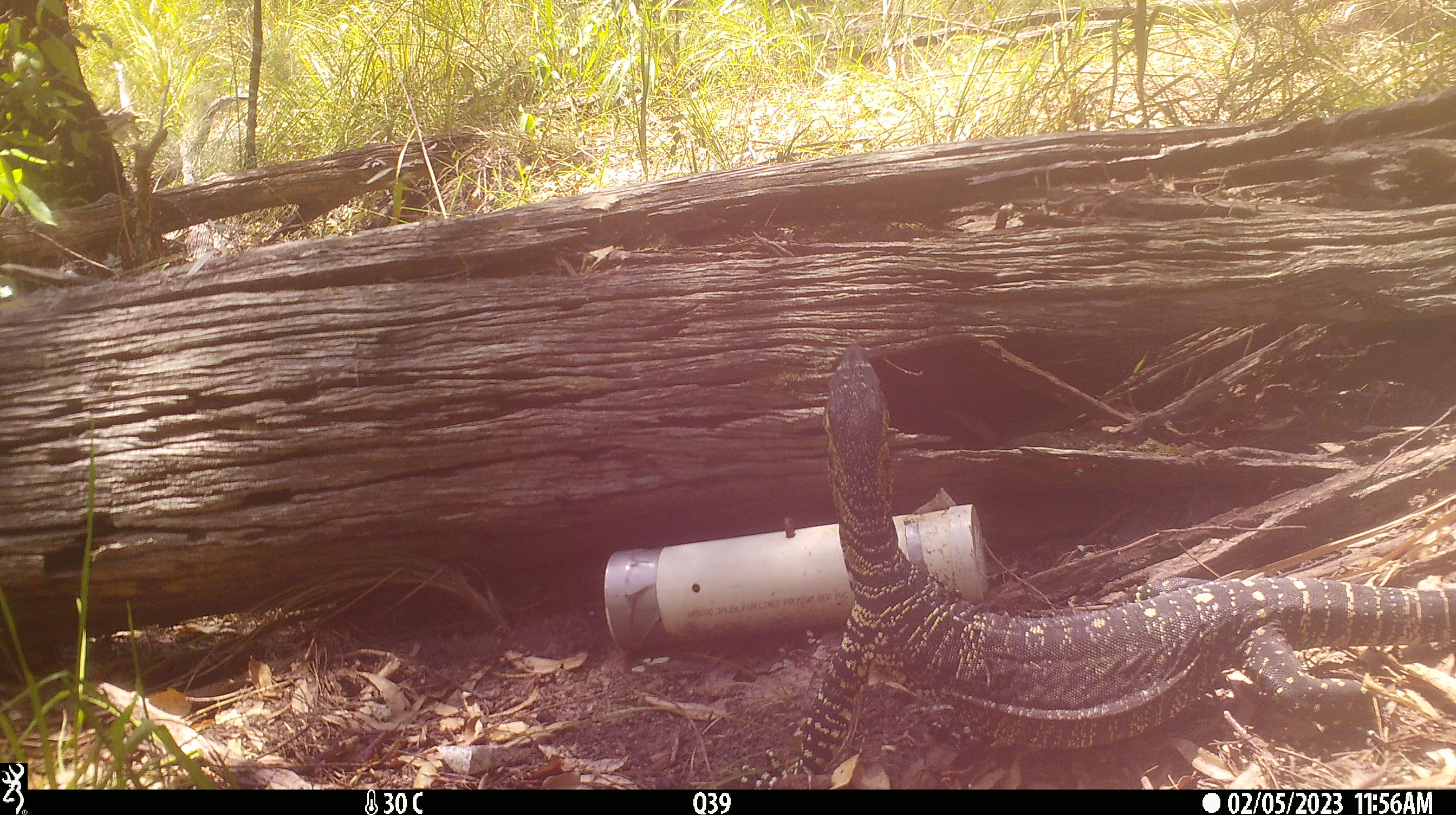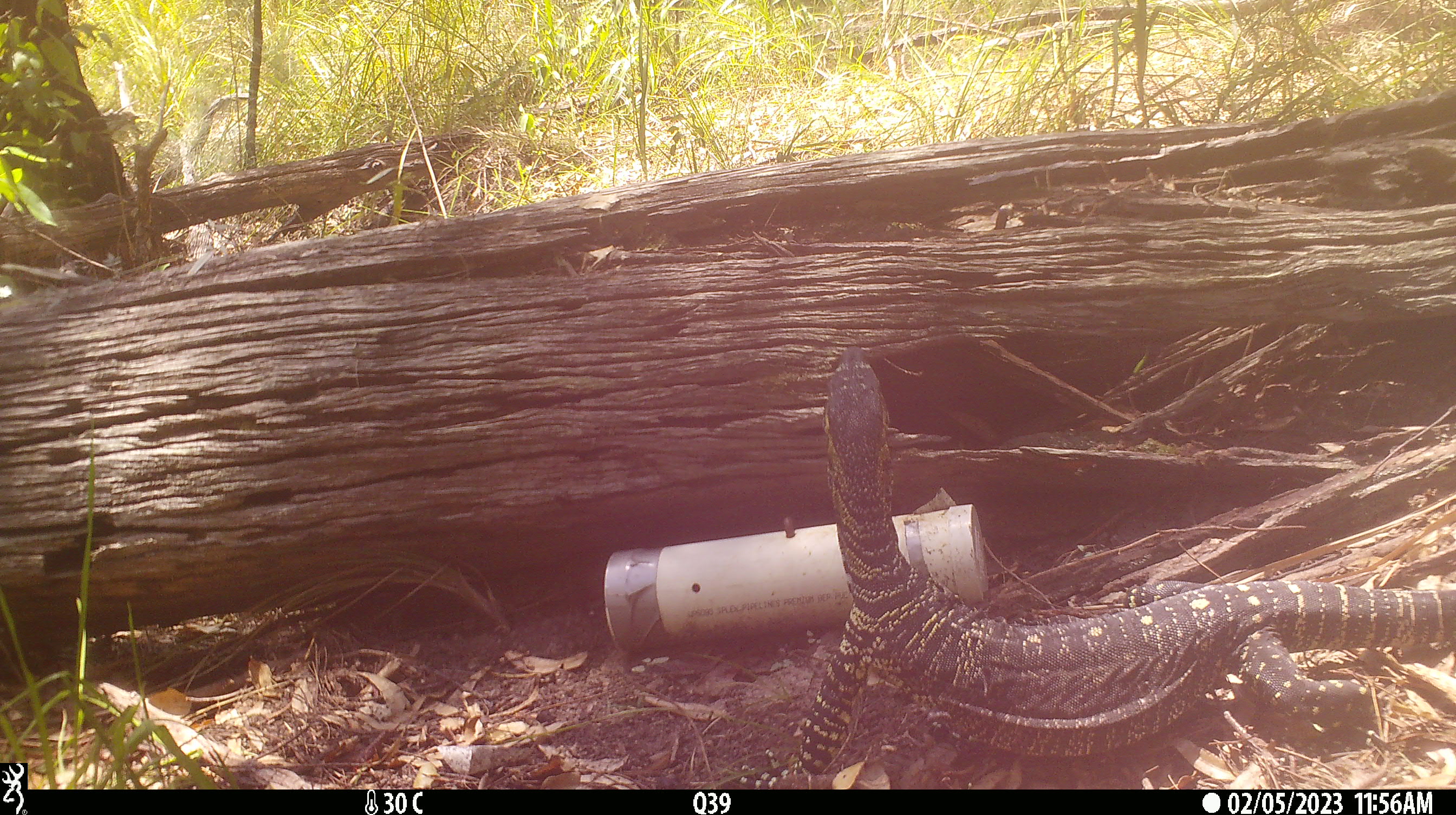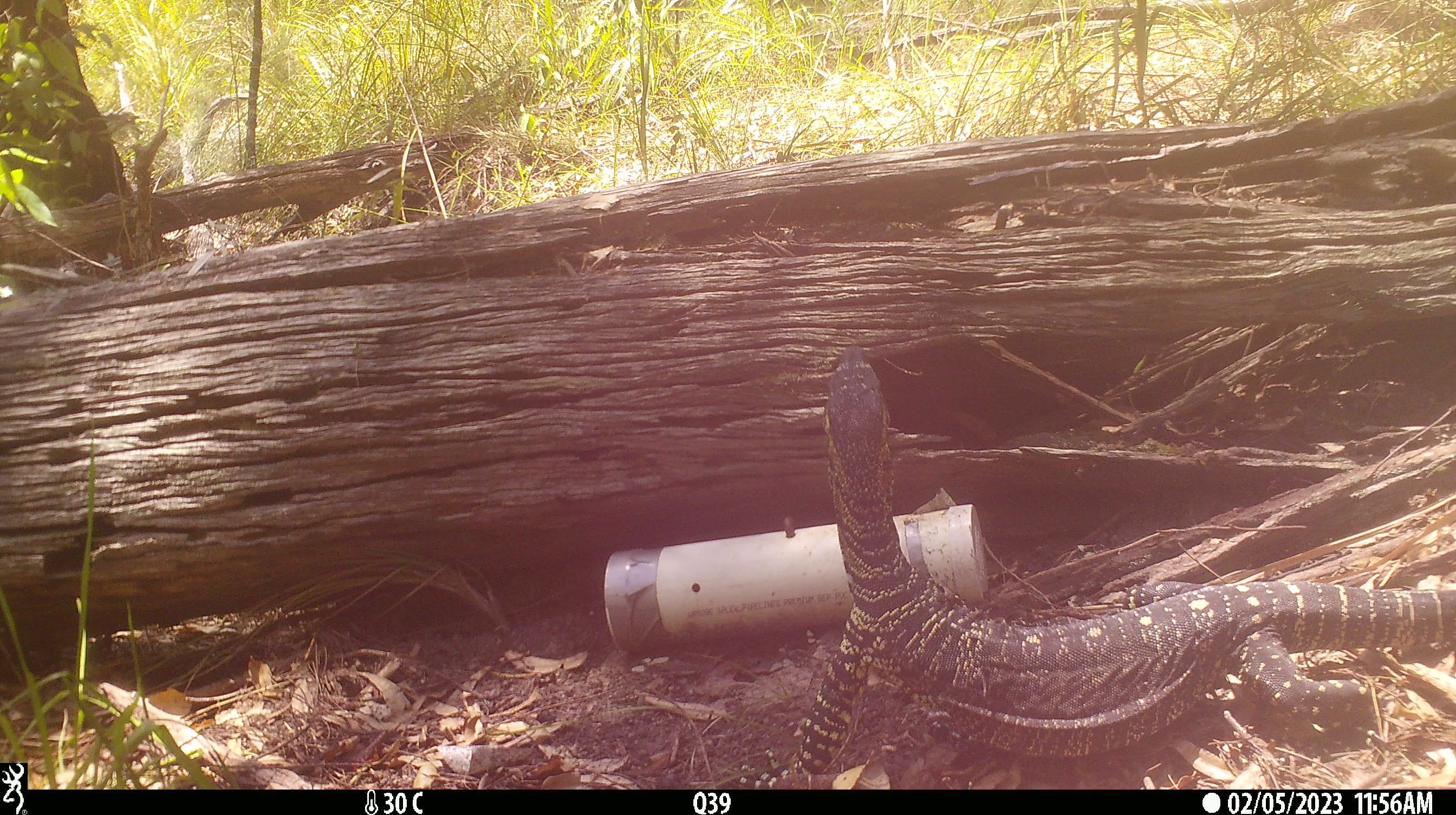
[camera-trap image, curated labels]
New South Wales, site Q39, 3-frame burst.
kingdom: Animalia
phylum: Chordata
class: Reptilia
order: Squamata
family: Varanidae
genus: Varanus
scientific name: Varanus varius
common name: lace monitor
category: goanna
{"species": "goanna (lace monitor) (Varanus varius)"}